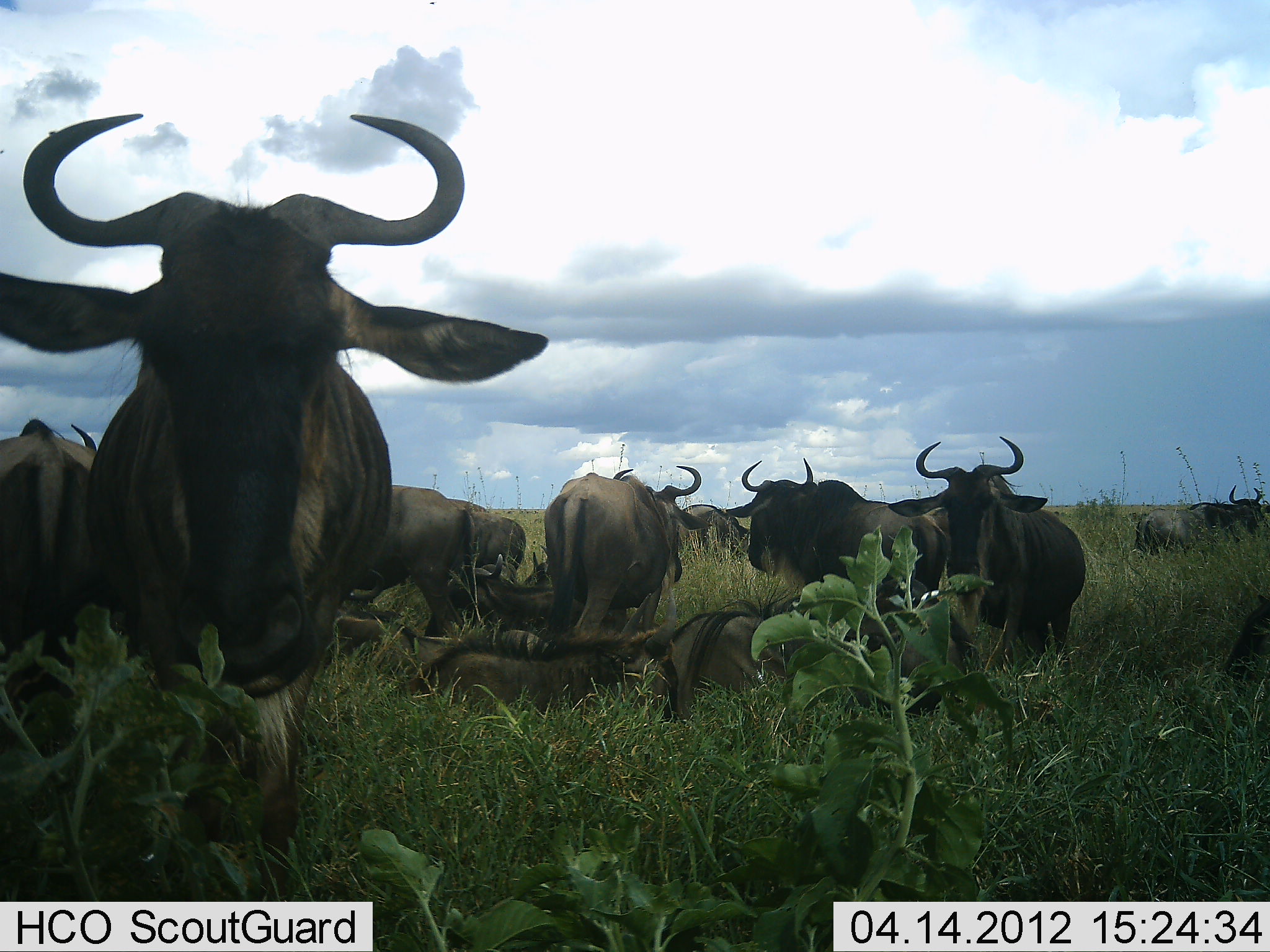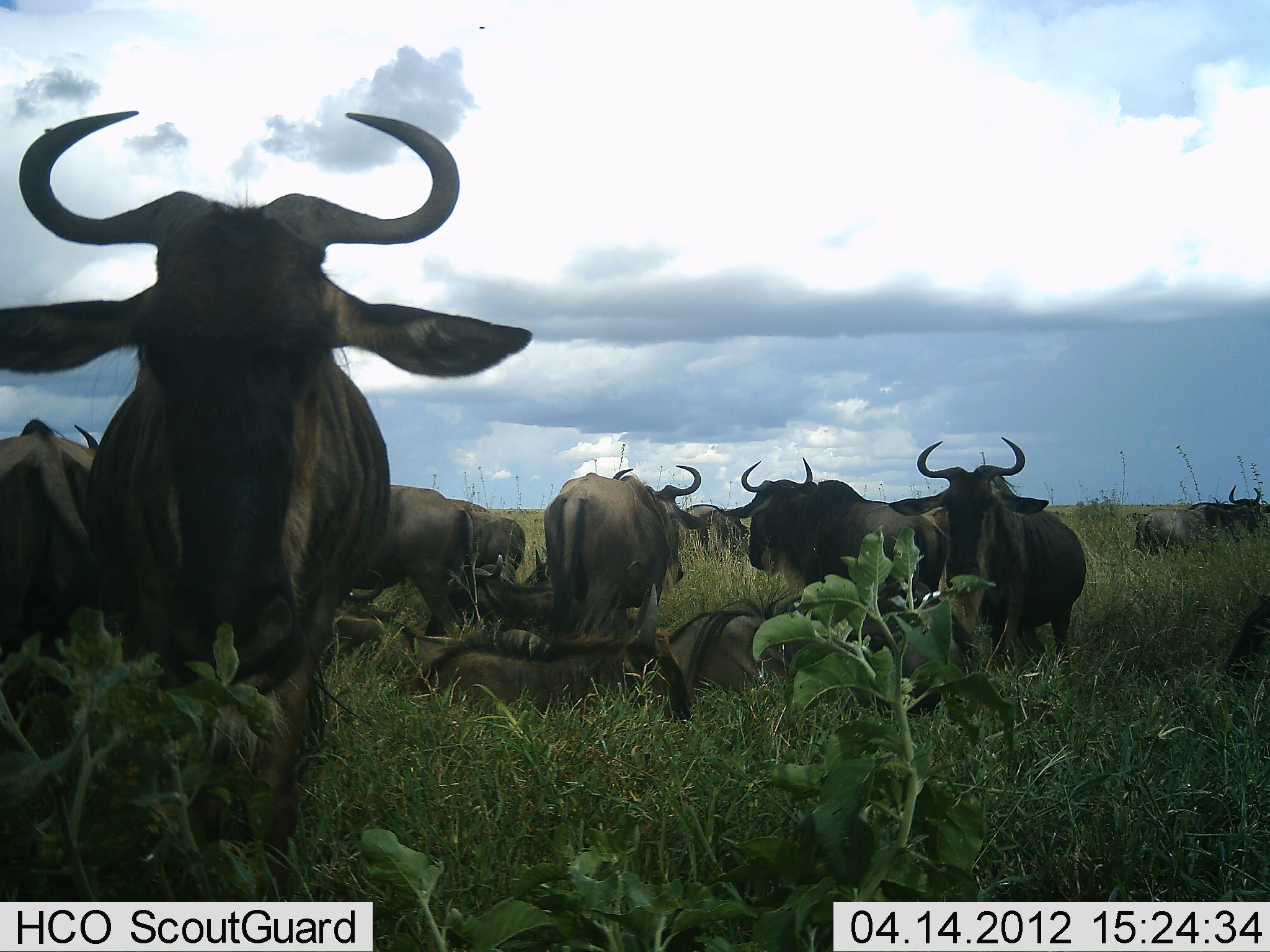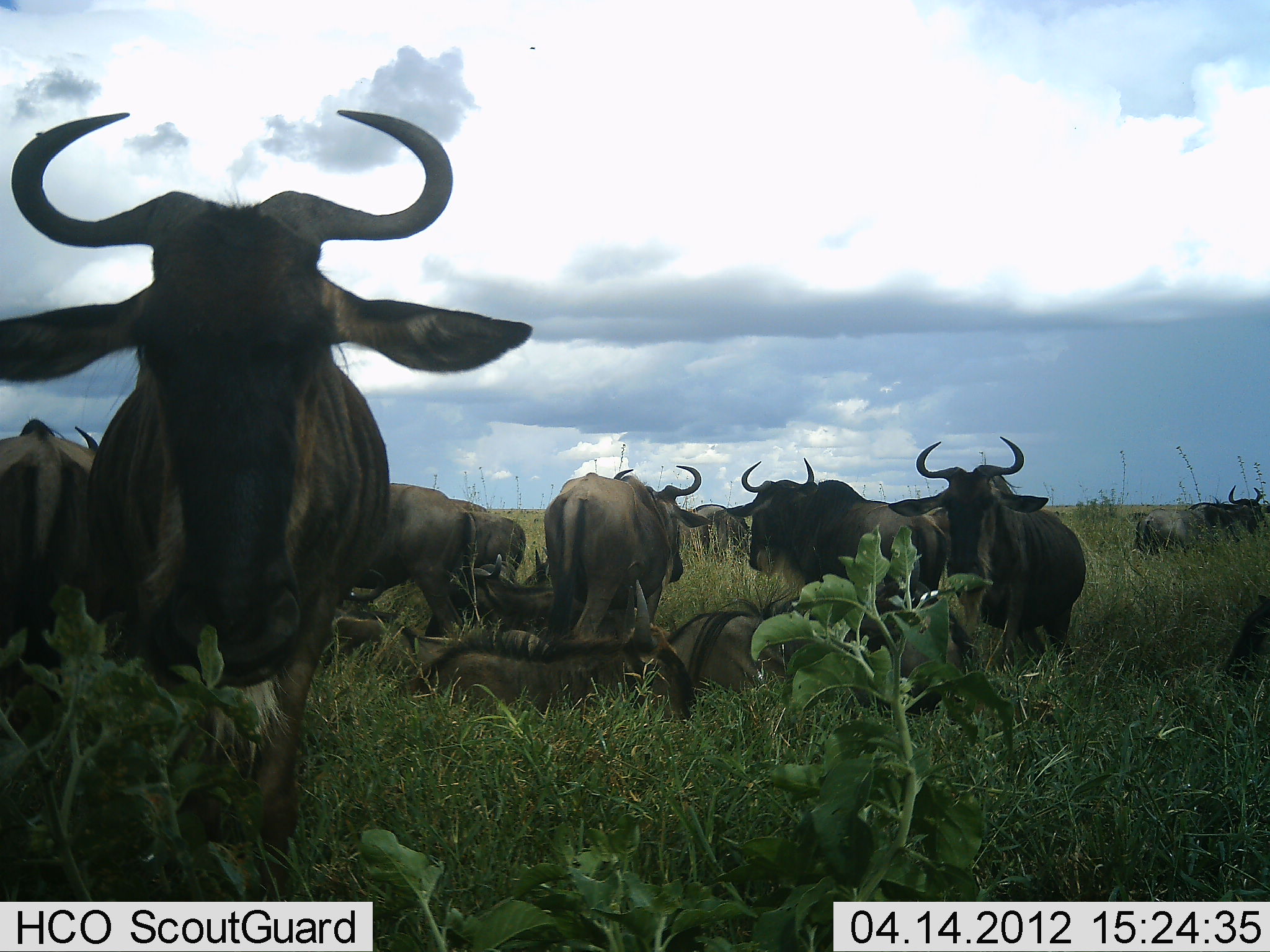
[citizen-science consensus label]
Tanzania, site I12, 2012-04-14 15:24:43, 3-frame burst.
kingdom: Animalia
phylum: Chordata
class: Mammalia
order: Artiodactyla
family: Bovidae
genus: Connochaetes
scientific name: Connochaetes taurinus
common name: blue wildebeest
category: wildebeest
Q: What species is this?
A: Wildebeest (blue wildebeest) (Connochaetes taurinus).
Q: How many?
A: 11-50.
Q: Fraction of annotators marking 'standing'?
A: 86%.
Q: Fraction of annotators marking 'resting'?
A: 86%.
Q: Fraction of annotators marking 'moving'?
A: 5%.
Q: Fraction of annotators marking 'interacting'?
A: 0%.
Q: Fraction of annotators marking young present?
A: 9%.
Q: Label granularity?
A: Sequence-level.